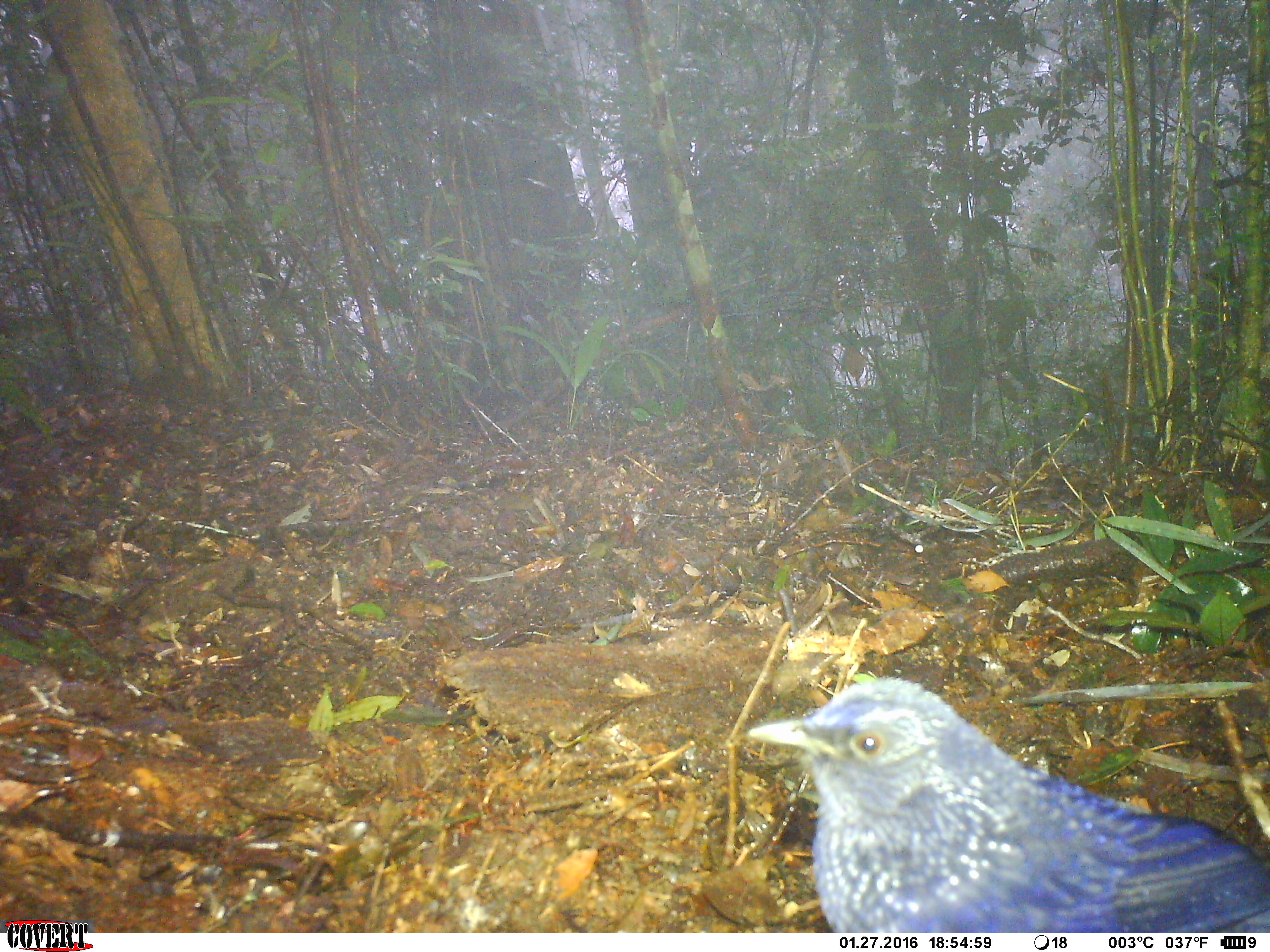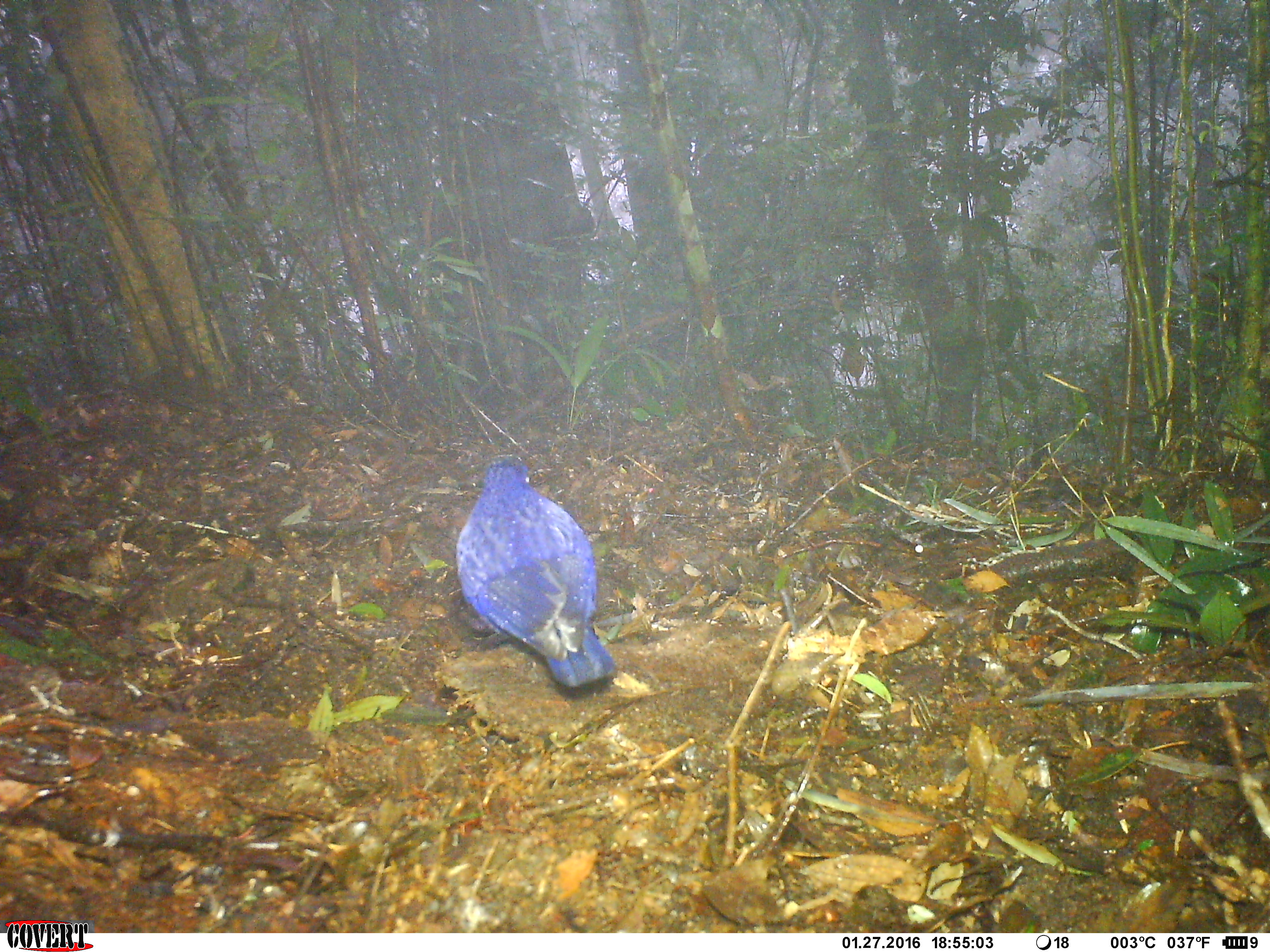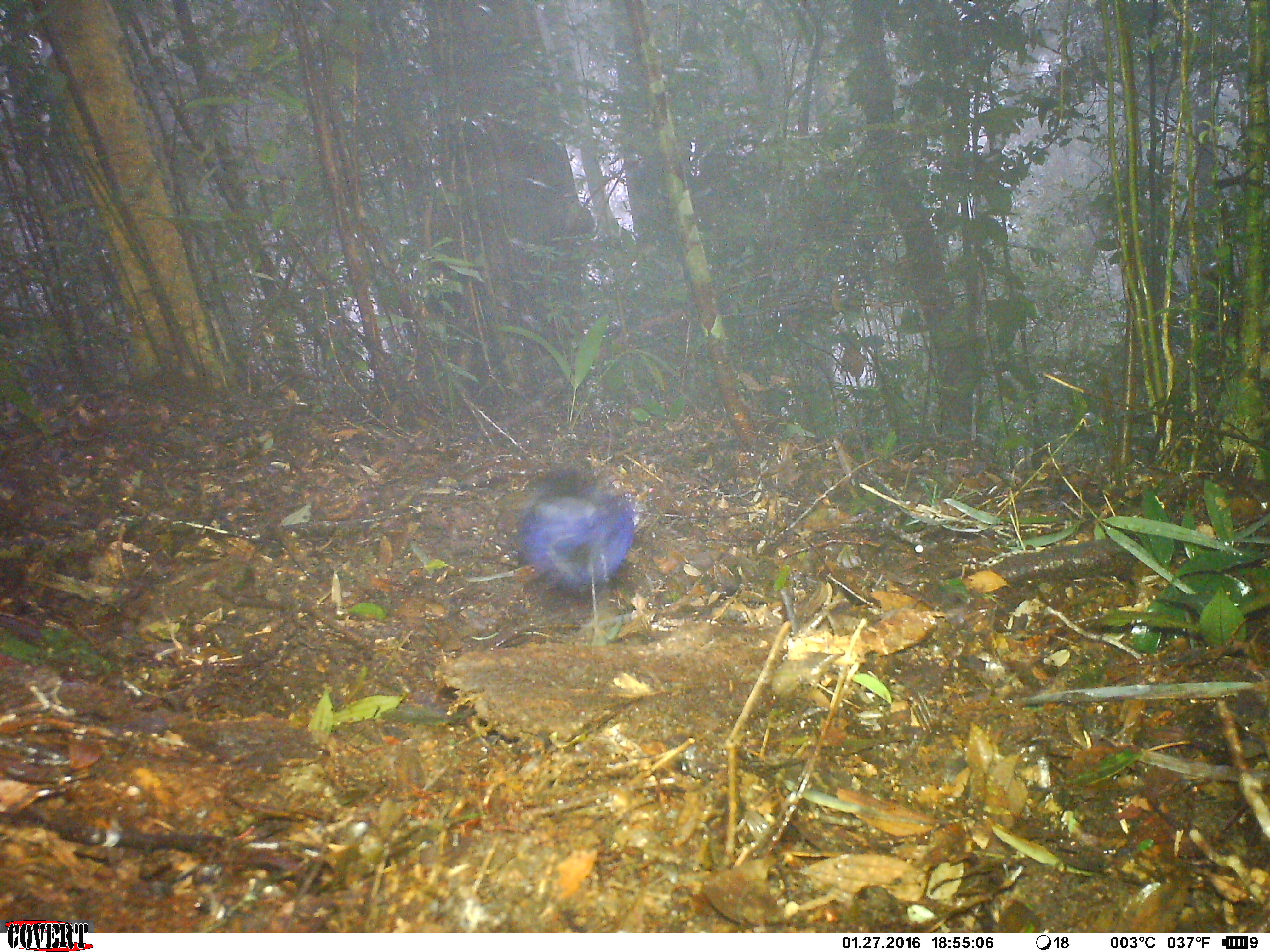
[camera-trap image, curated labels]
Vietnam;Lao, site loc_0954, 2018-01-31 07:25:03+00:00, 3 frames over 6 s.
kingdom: Animalia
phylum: Chordata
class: Aves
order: Passeriformes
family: Muscicapidae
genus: Myophonus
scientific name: Myophonus caeruleus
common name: blue whistling thrush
Blue whistling thrush (Myophonus caeruleus). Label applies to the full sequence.